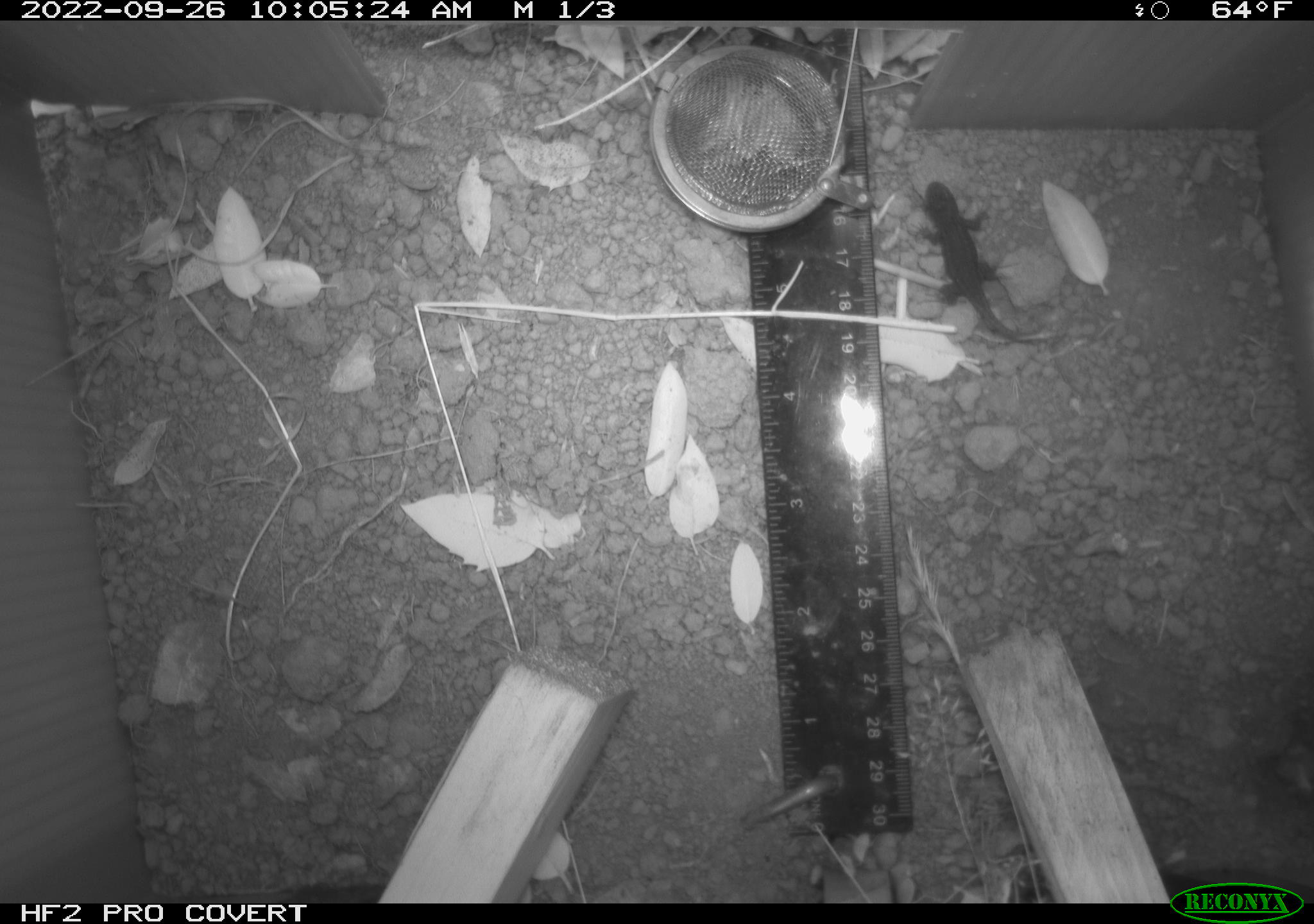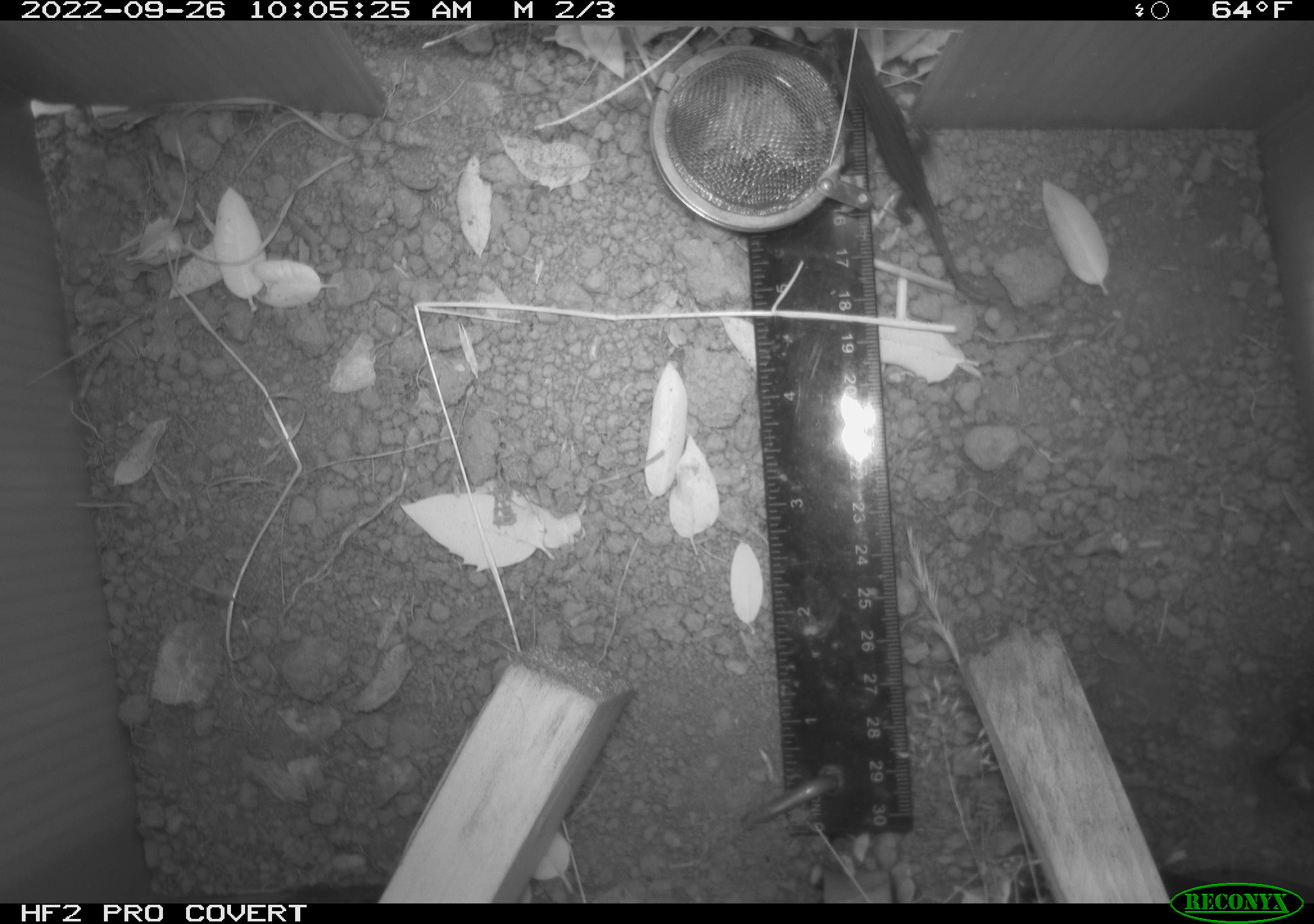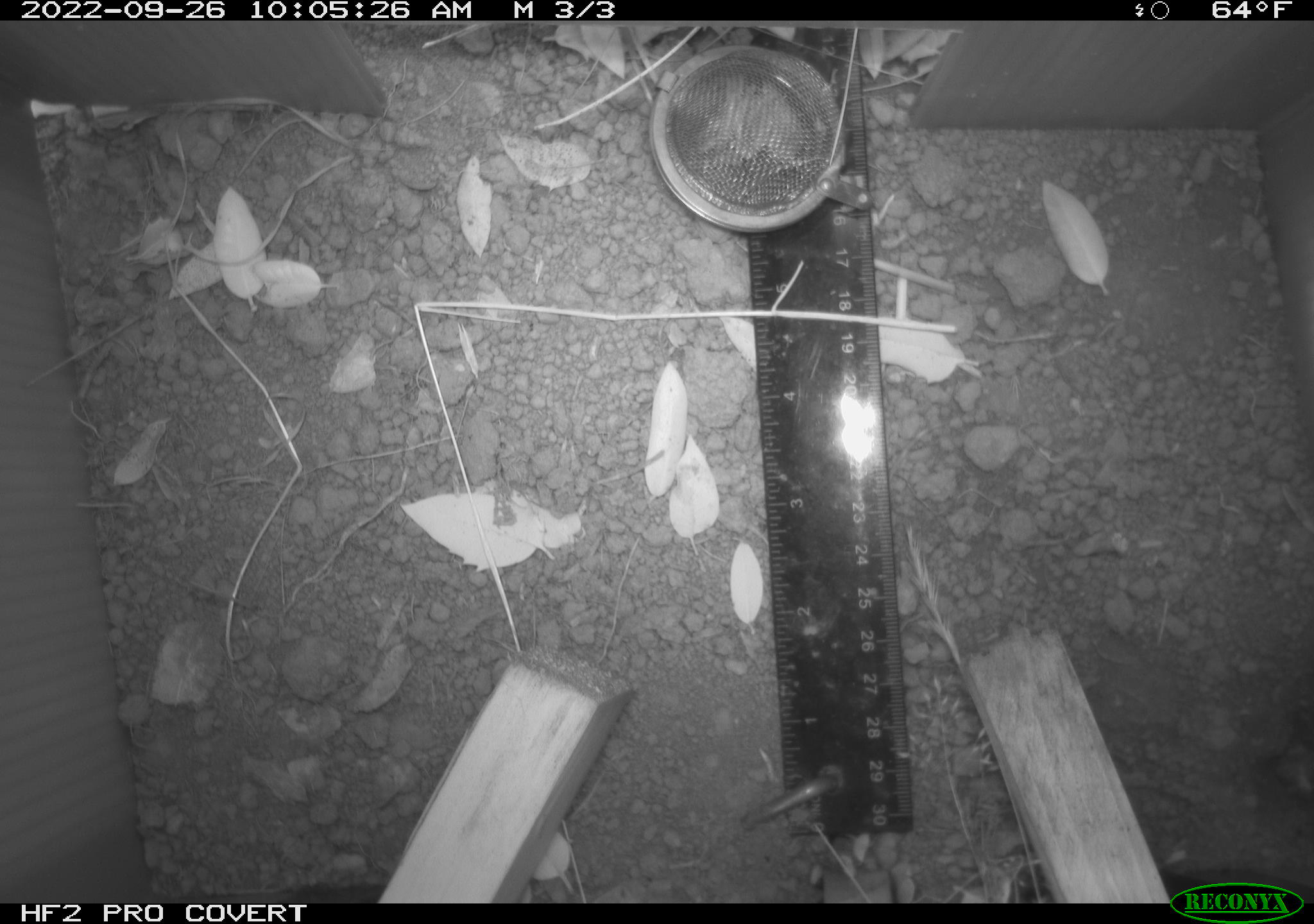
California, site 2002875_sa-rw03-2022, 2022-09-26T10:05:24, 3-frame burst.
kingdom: Animalia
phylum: Chordata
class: Reptilia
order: Squamata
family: Phrynosomatidae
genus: Sceloporus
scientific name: Sceloporus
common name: spiny lizards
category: sceloporus species